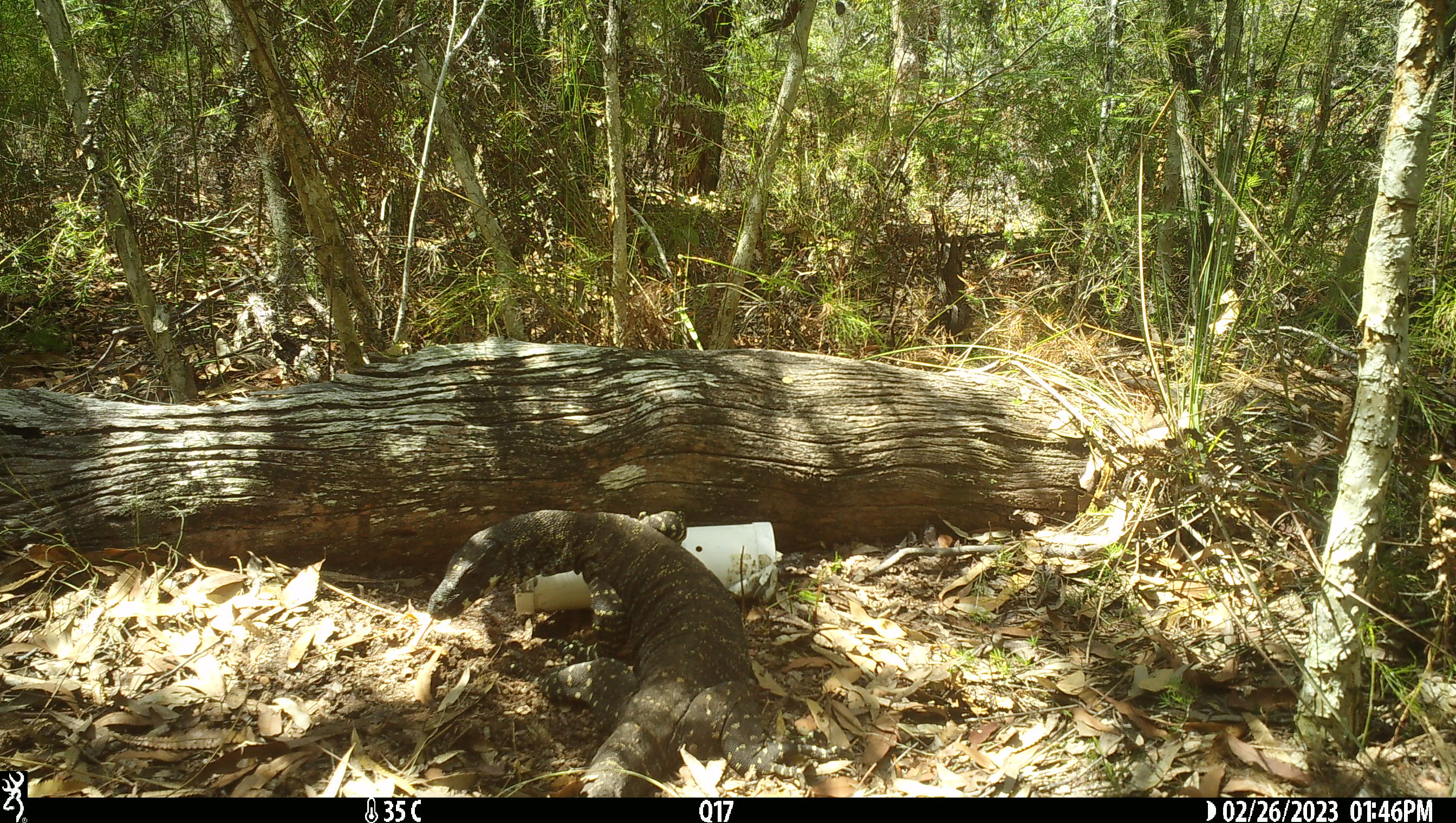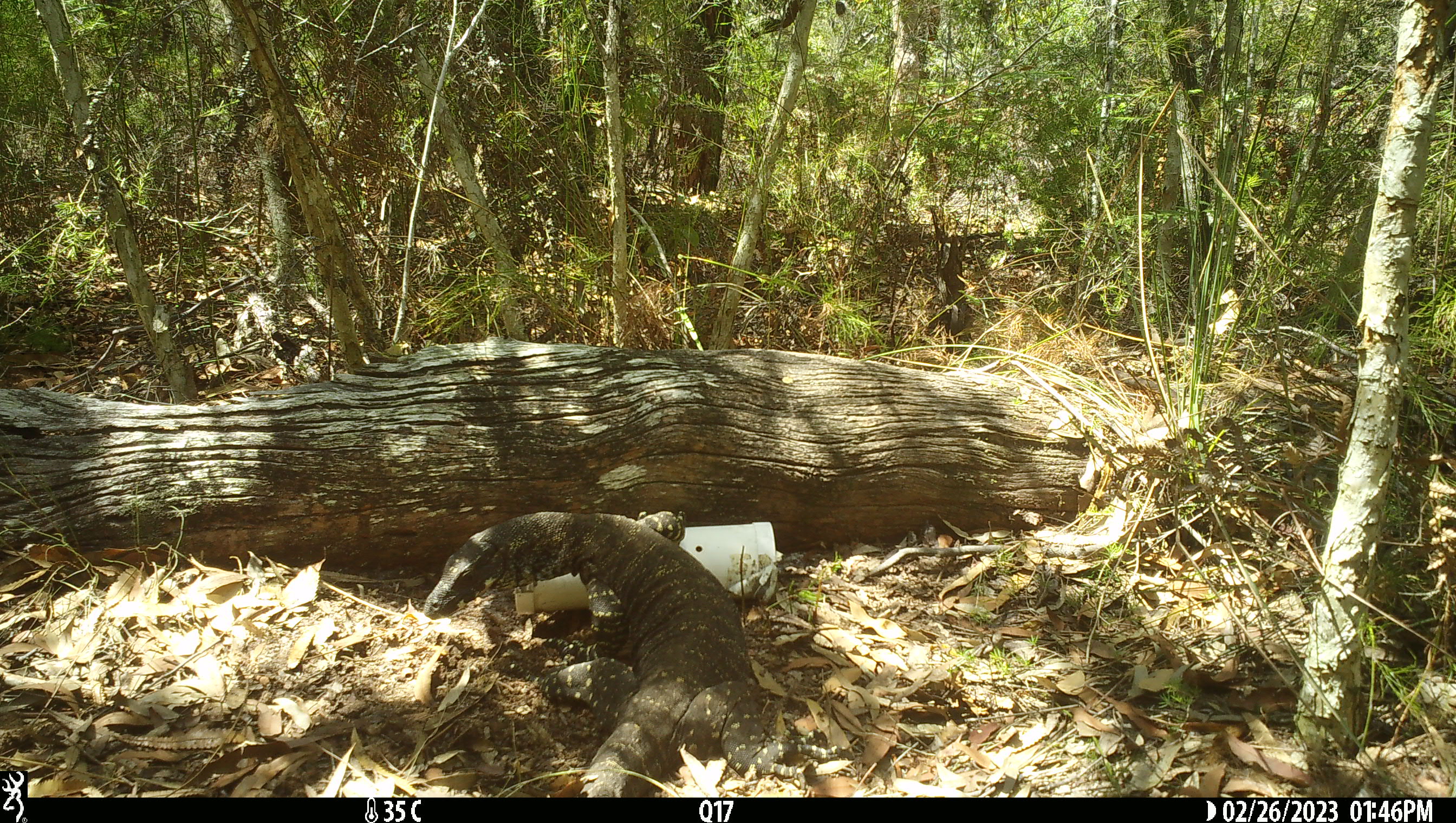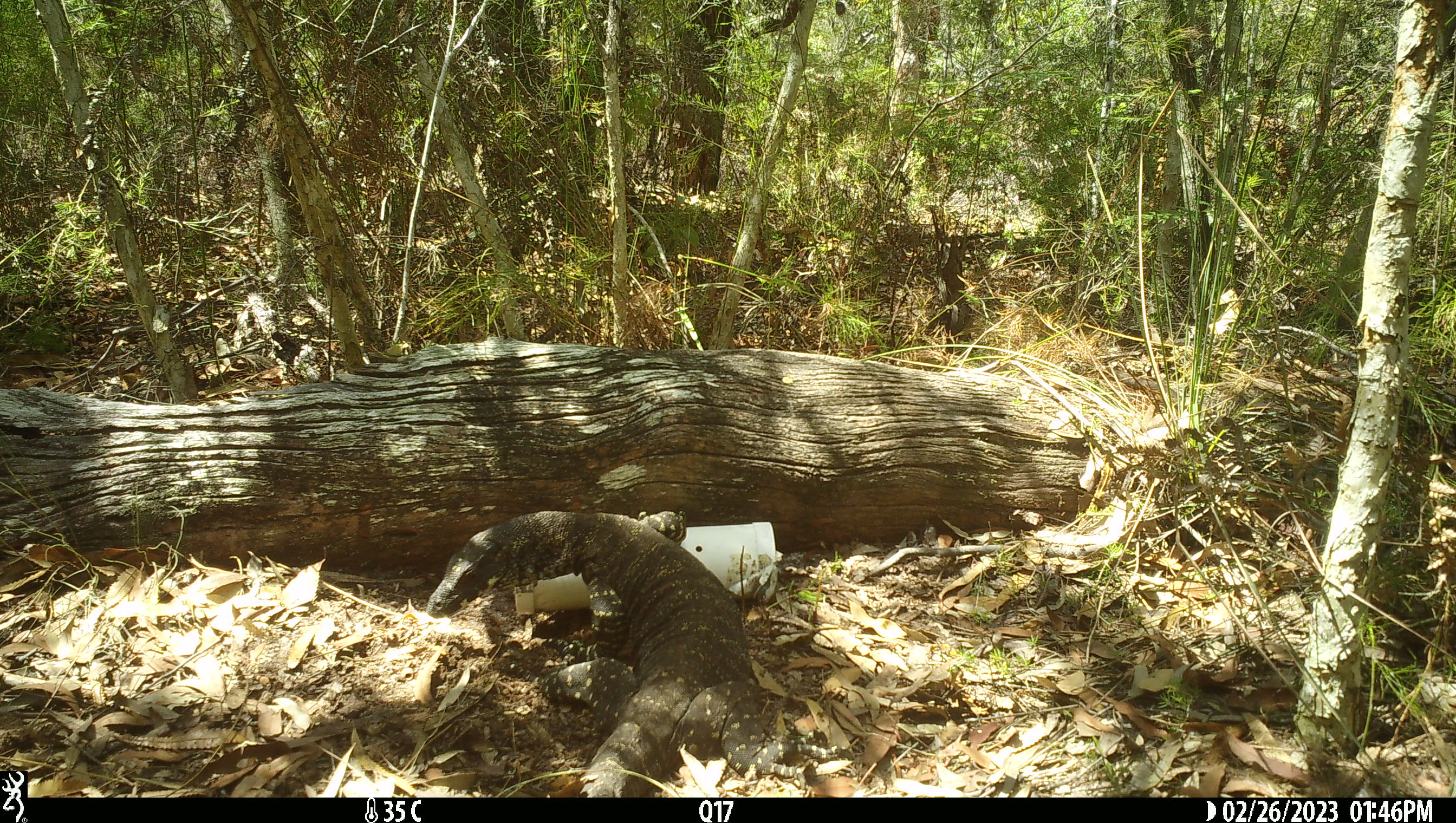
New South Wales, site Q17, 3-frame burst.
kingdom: Animalia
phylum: Chordata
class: Reptilia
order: Squamata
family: Varanidae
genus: Varanus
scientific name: Varanus varius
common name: lace monitor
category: goanna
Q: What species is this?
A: Goanna (lace monitor) (Varanus varius).